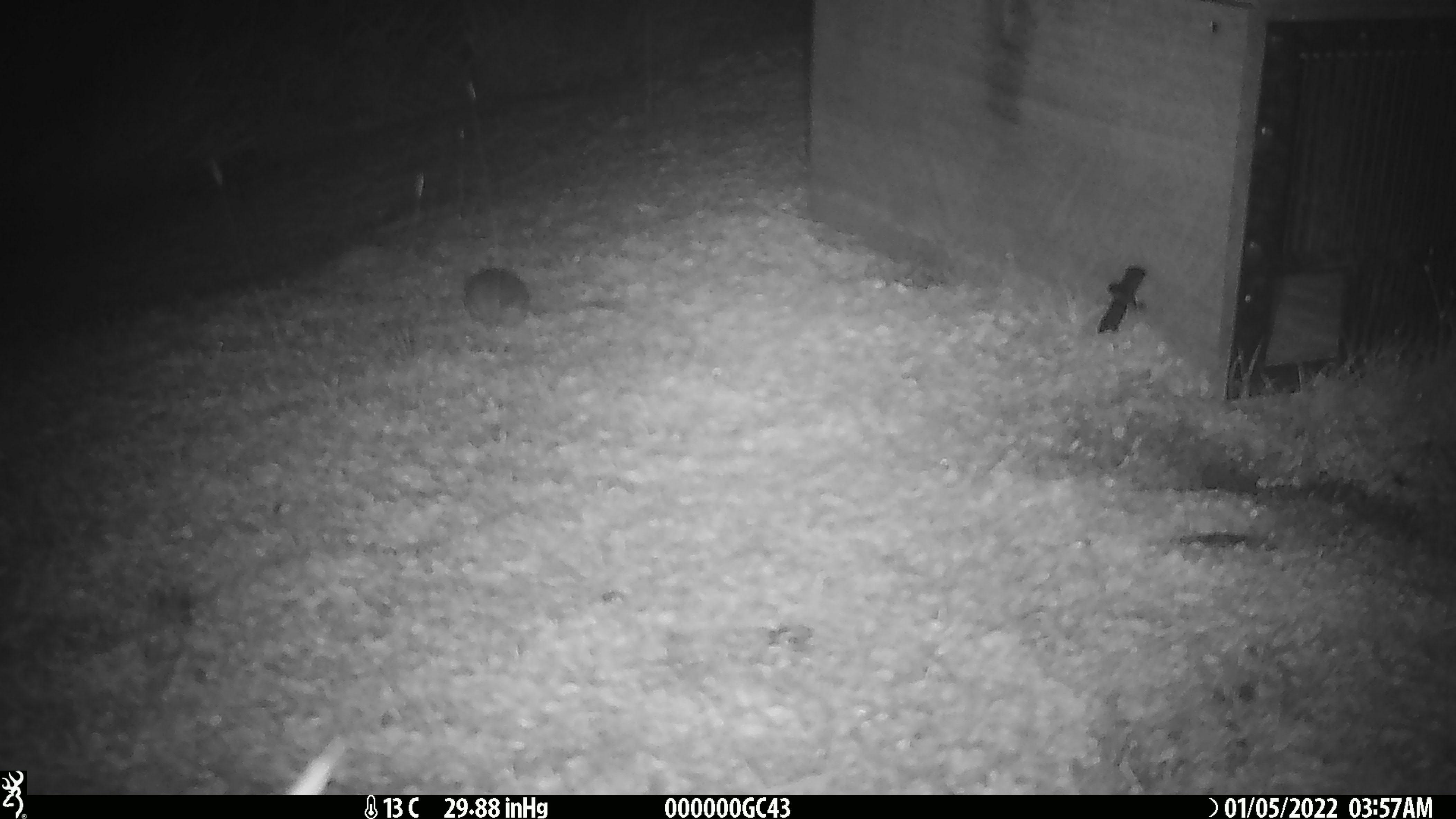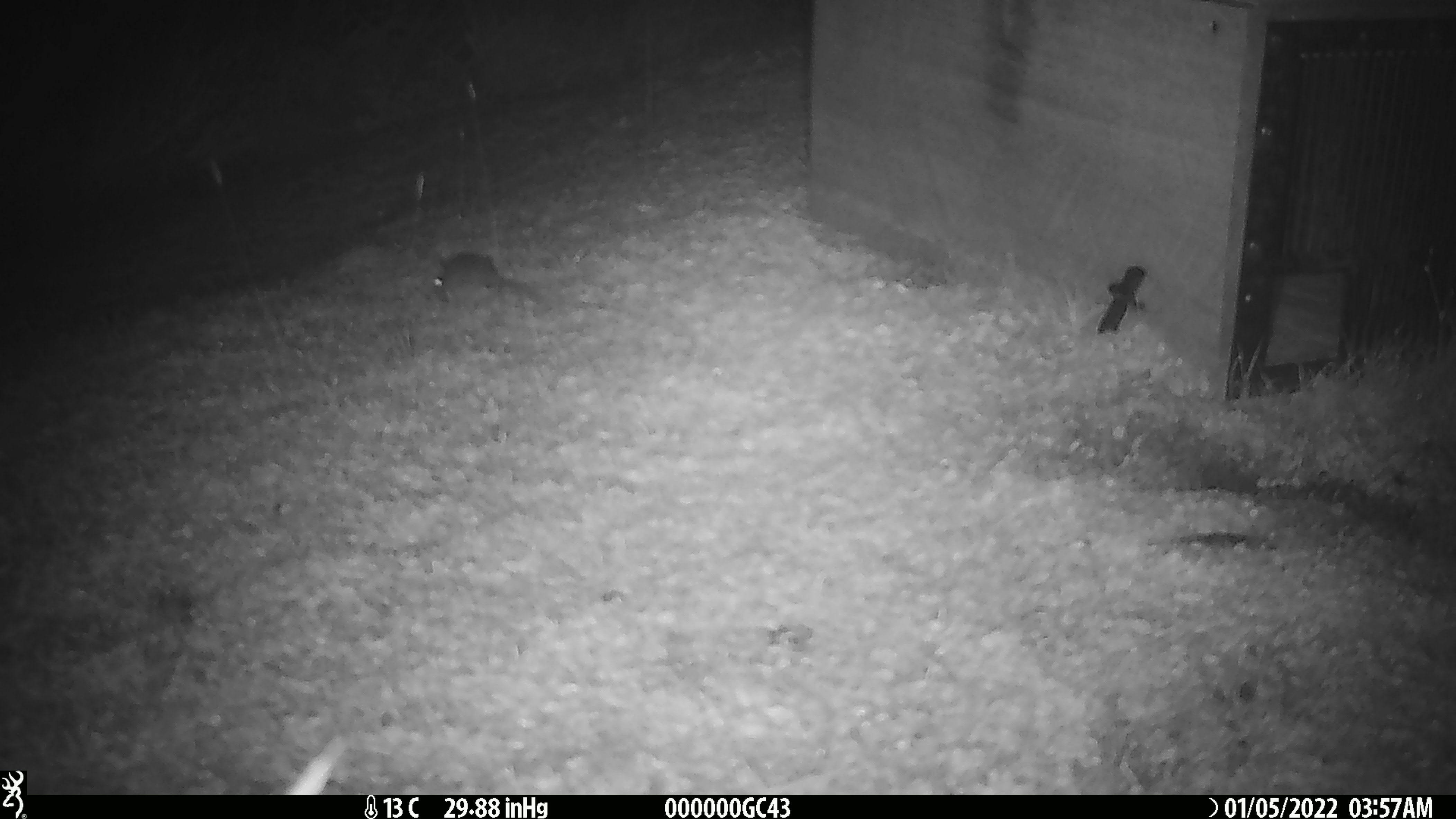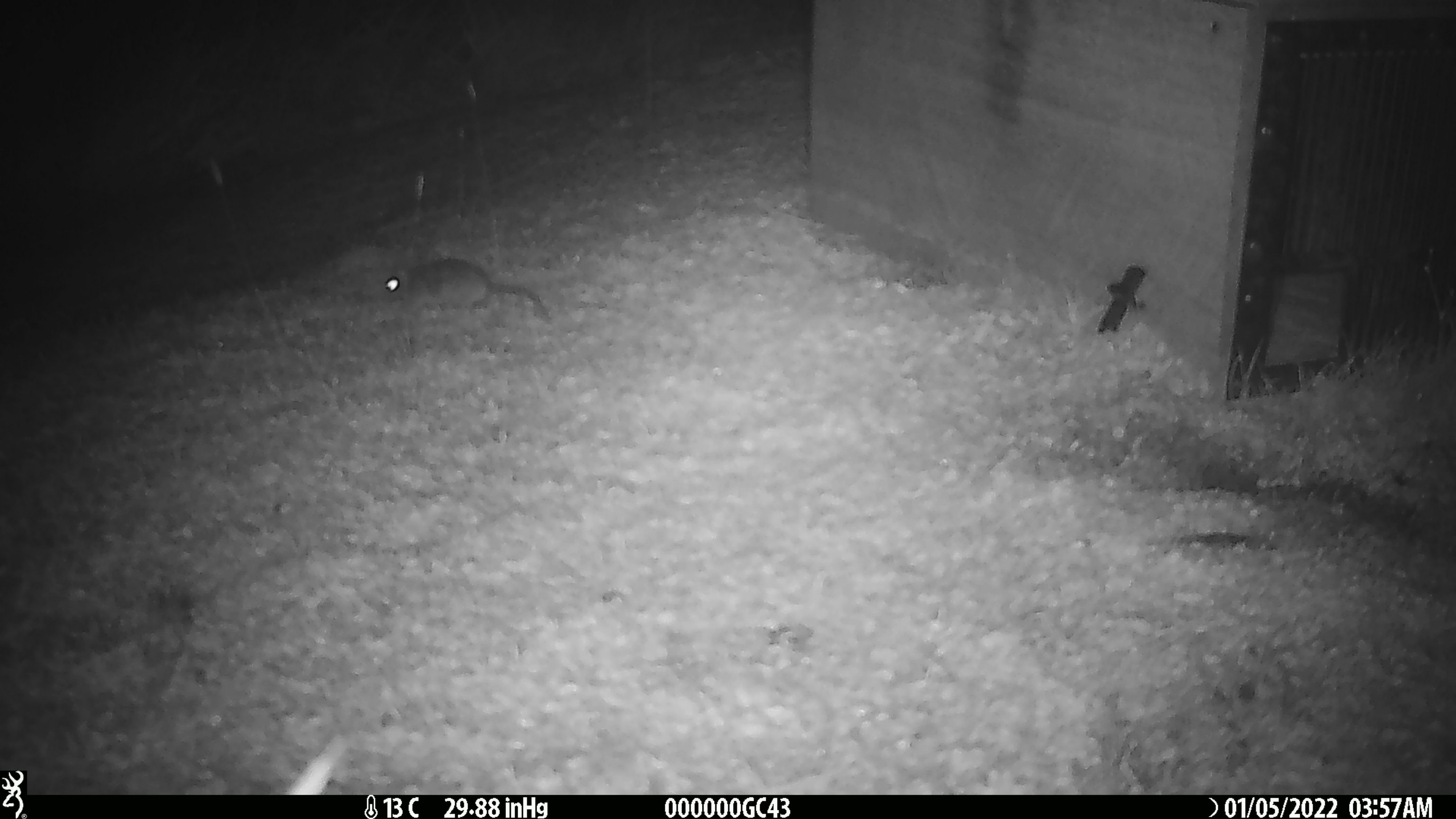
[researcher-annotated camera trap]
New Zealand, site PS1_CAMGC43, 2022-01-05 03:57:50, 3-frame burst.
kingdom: Animalia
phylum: Chordata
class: Mammalia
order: Rodentia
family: Muridae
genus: Mus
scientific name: Mus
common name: mouse